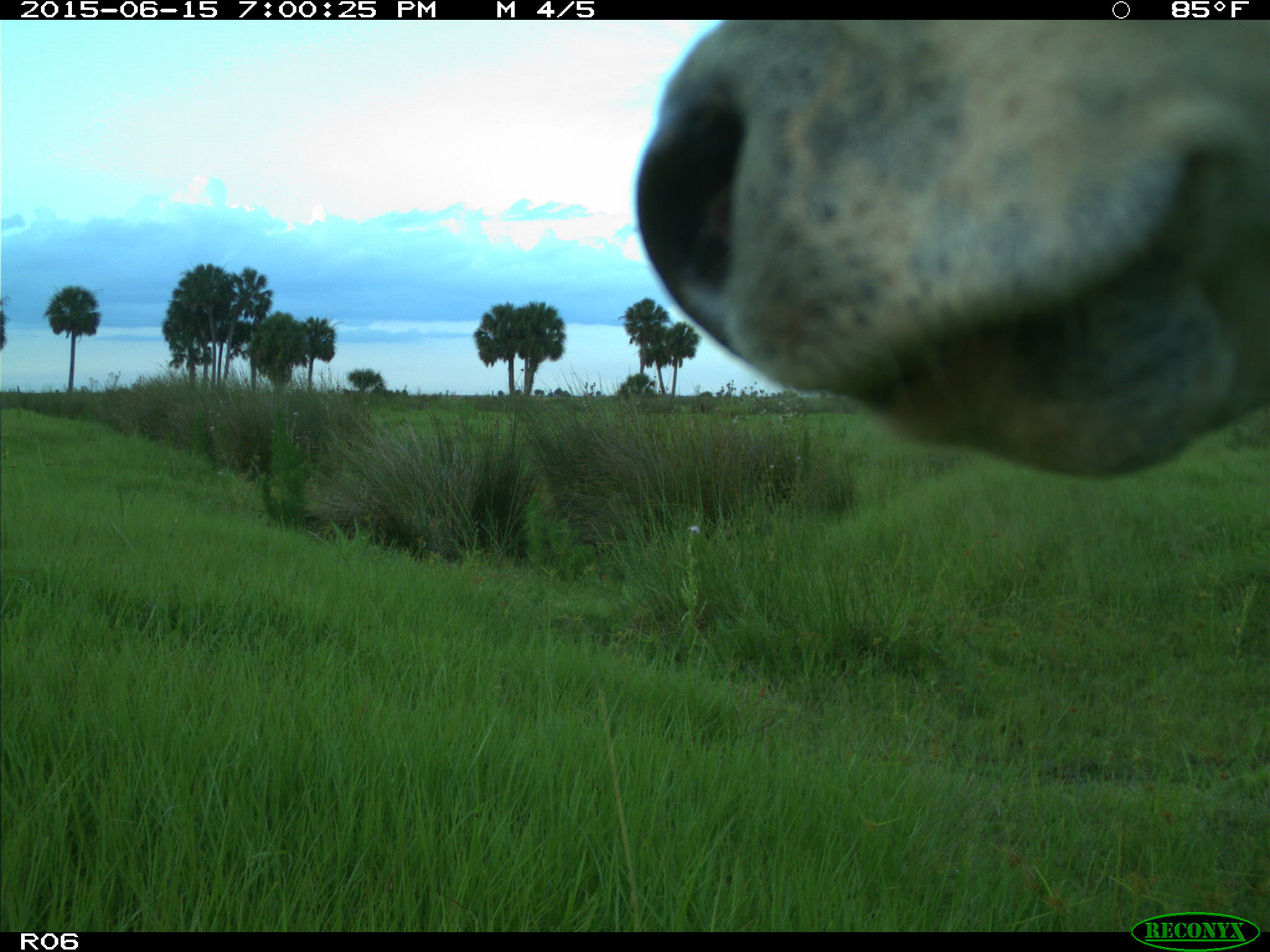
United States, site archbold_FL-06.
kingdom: Animalia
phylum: Chordata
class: Mammalia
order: Artiodactyla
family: Bovidae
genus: Bos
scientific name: Bos taurus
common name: domestic cow